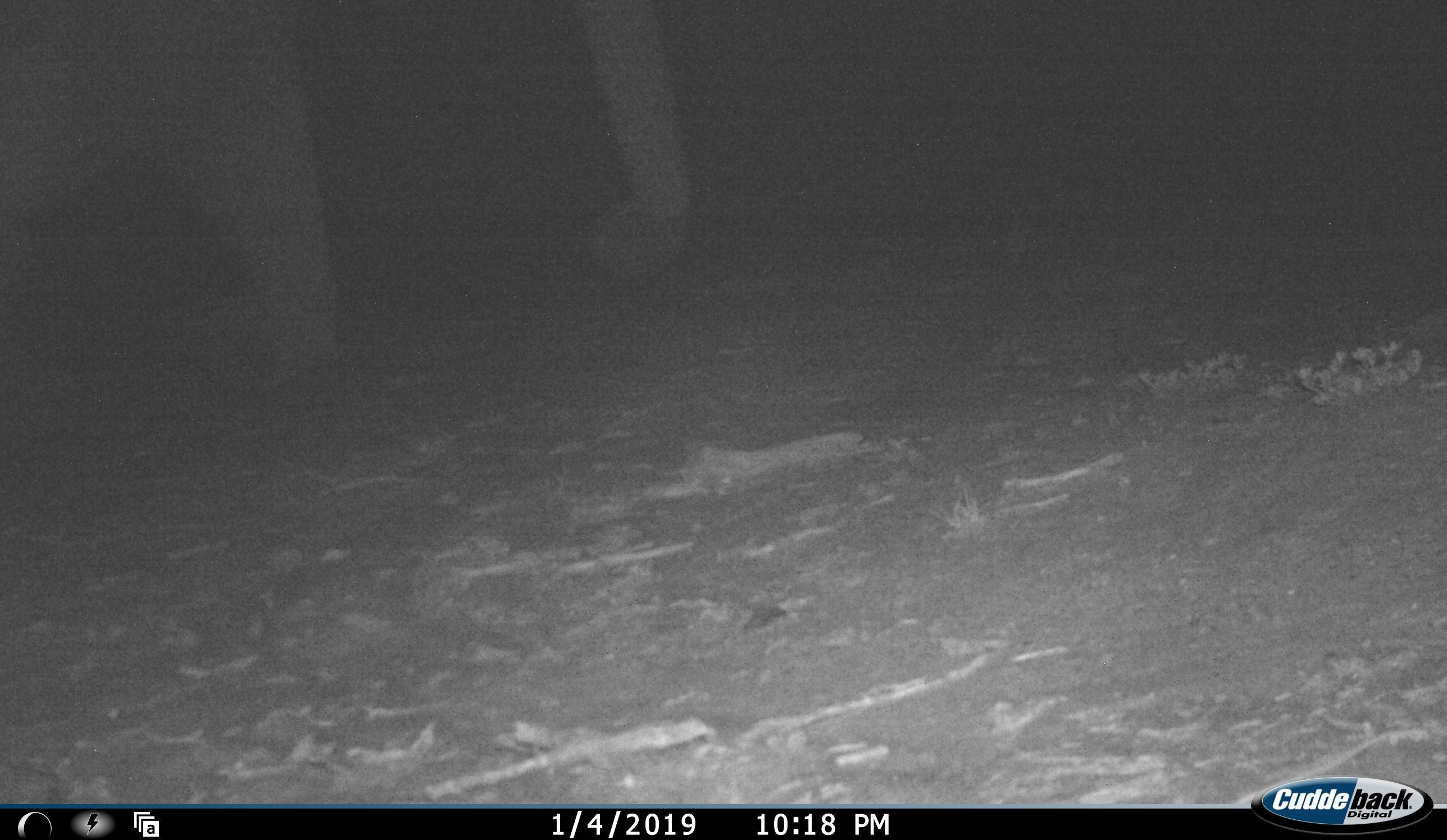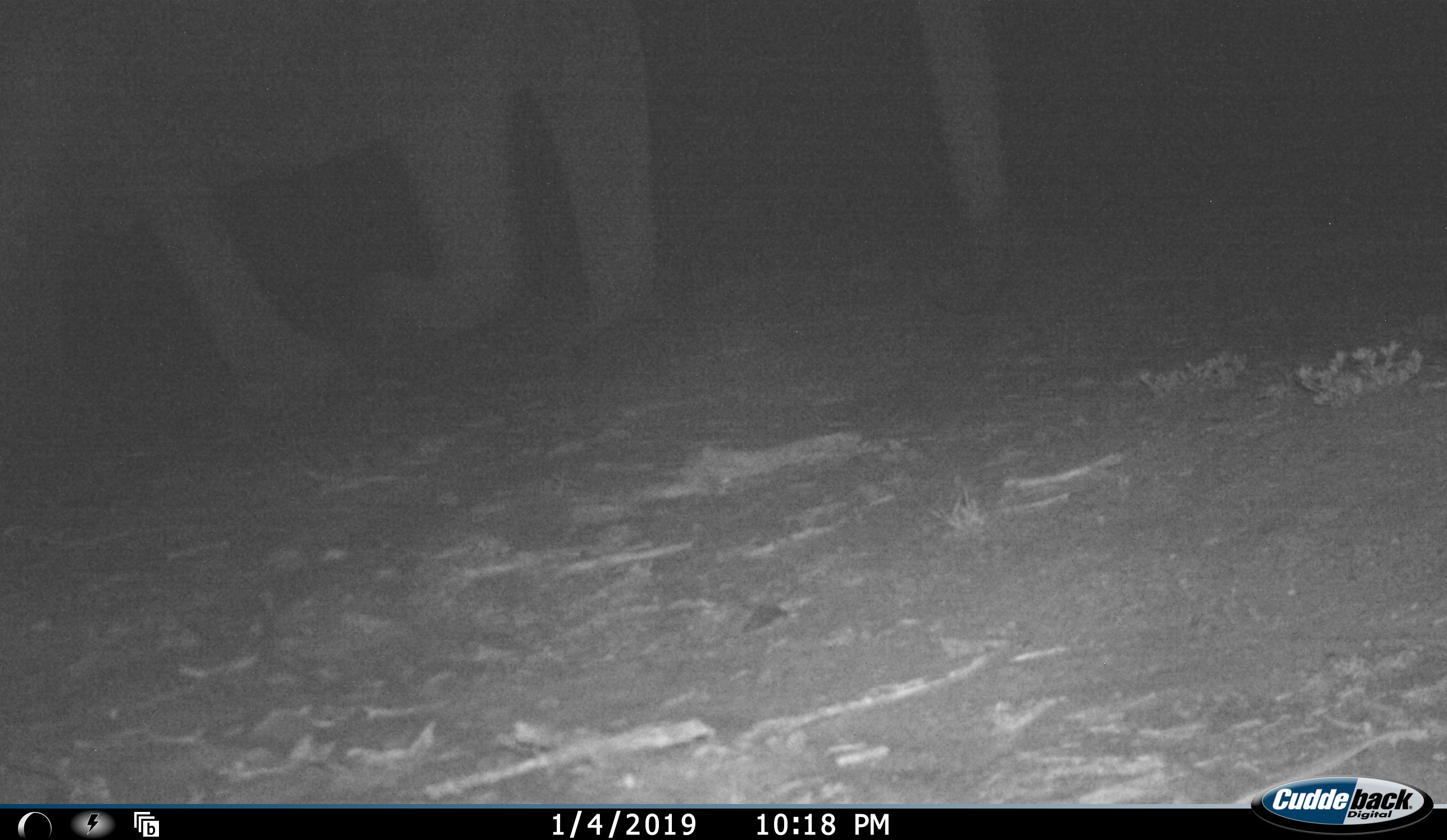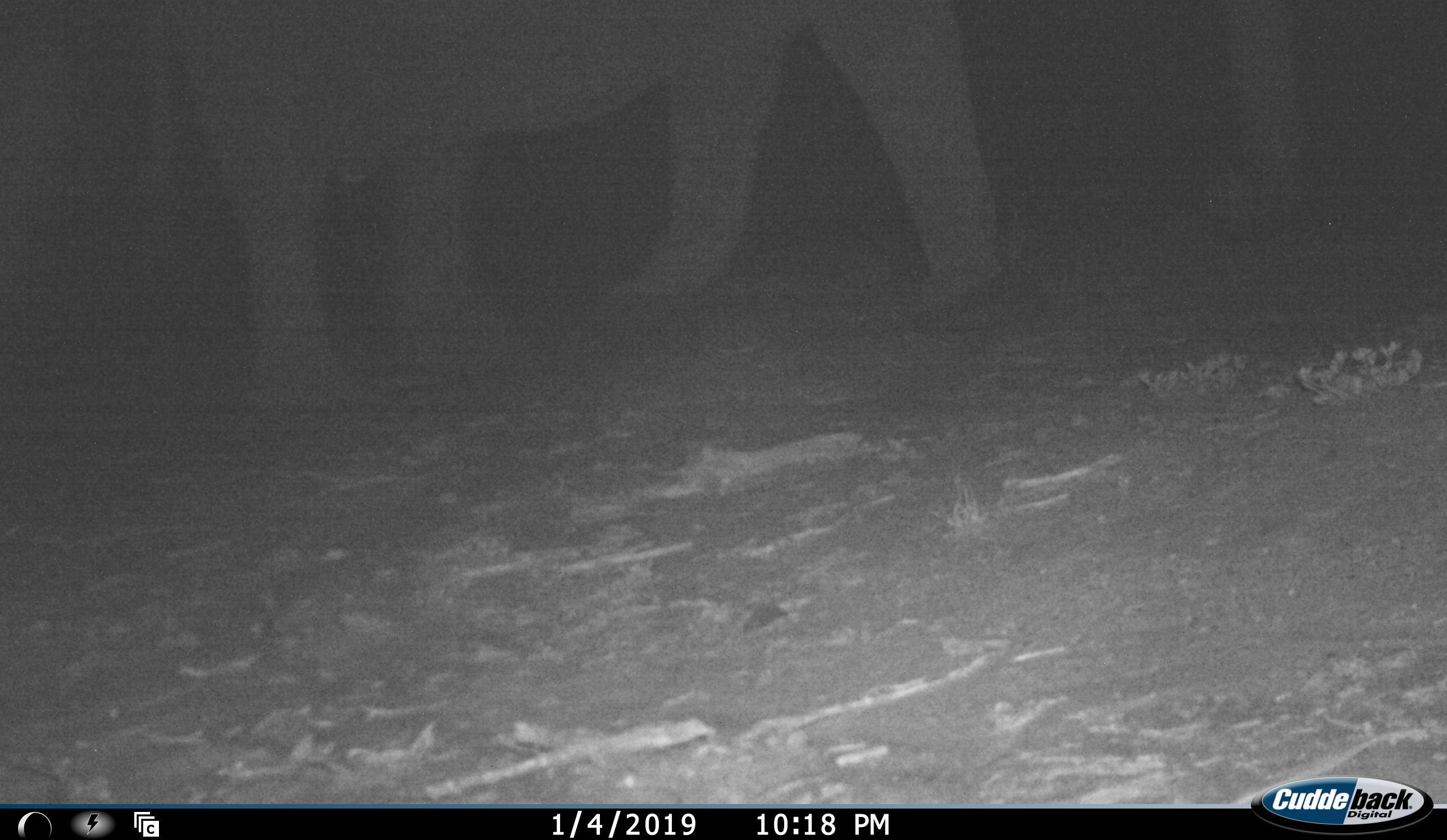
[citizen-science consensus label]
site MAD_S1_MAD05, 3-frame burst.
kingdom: Animalia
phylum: Chordata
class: Mammalia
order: Proboscidea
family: Elephantidae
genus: Loxodonta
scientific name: Loxodonta africana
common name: african bush elephant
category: elephant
Elephant (african bush elephant) (Loxodonta africana), count 1. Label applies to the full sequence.